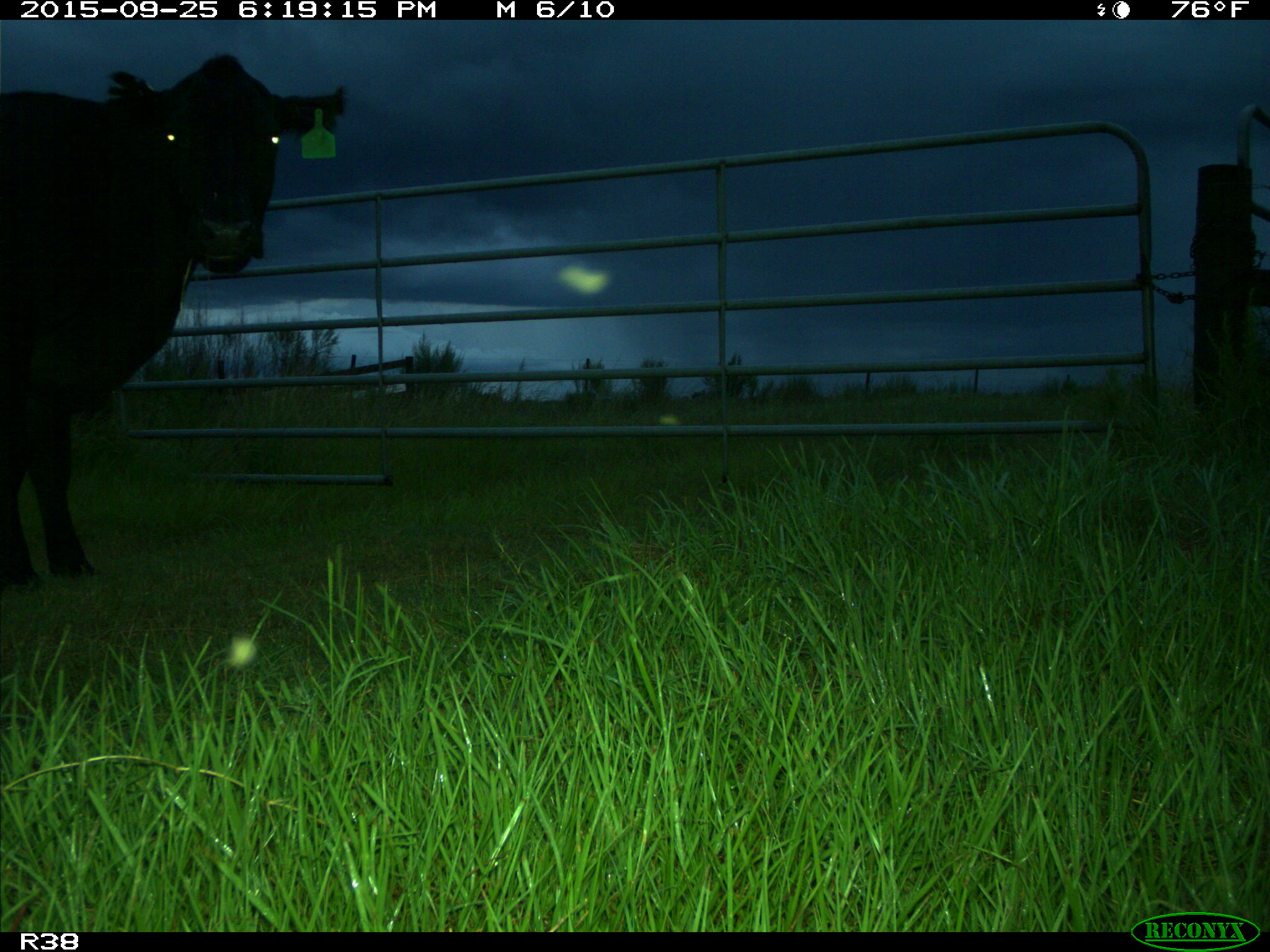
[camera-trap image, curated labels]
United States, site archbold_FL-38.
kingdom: Animalia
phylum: Chordata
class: Mammalia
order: Artiodactyla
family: Bovidae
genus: Bos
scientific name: Bos taurus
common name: domestic cow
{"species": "Bos taurus (domestic cow)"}